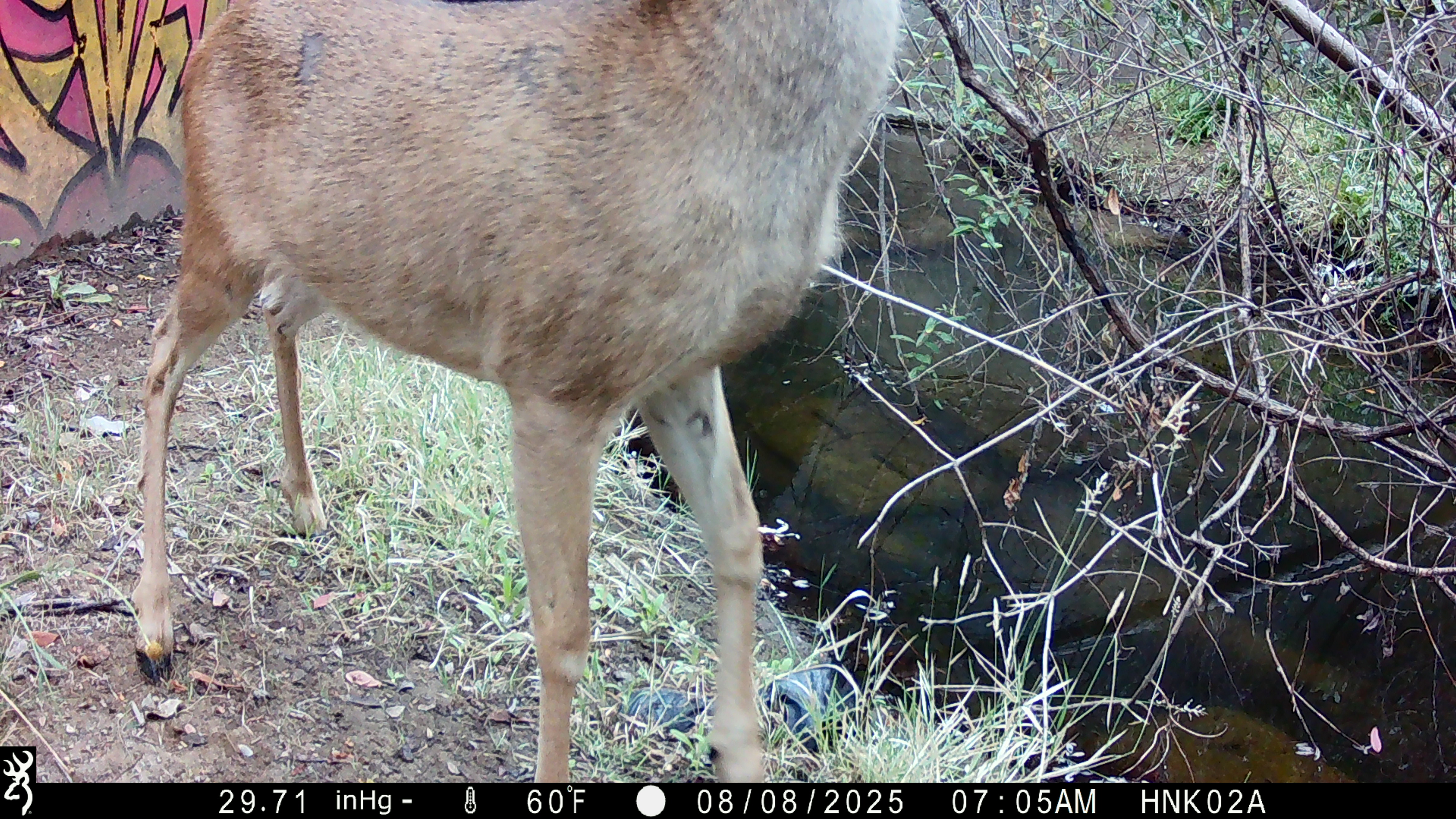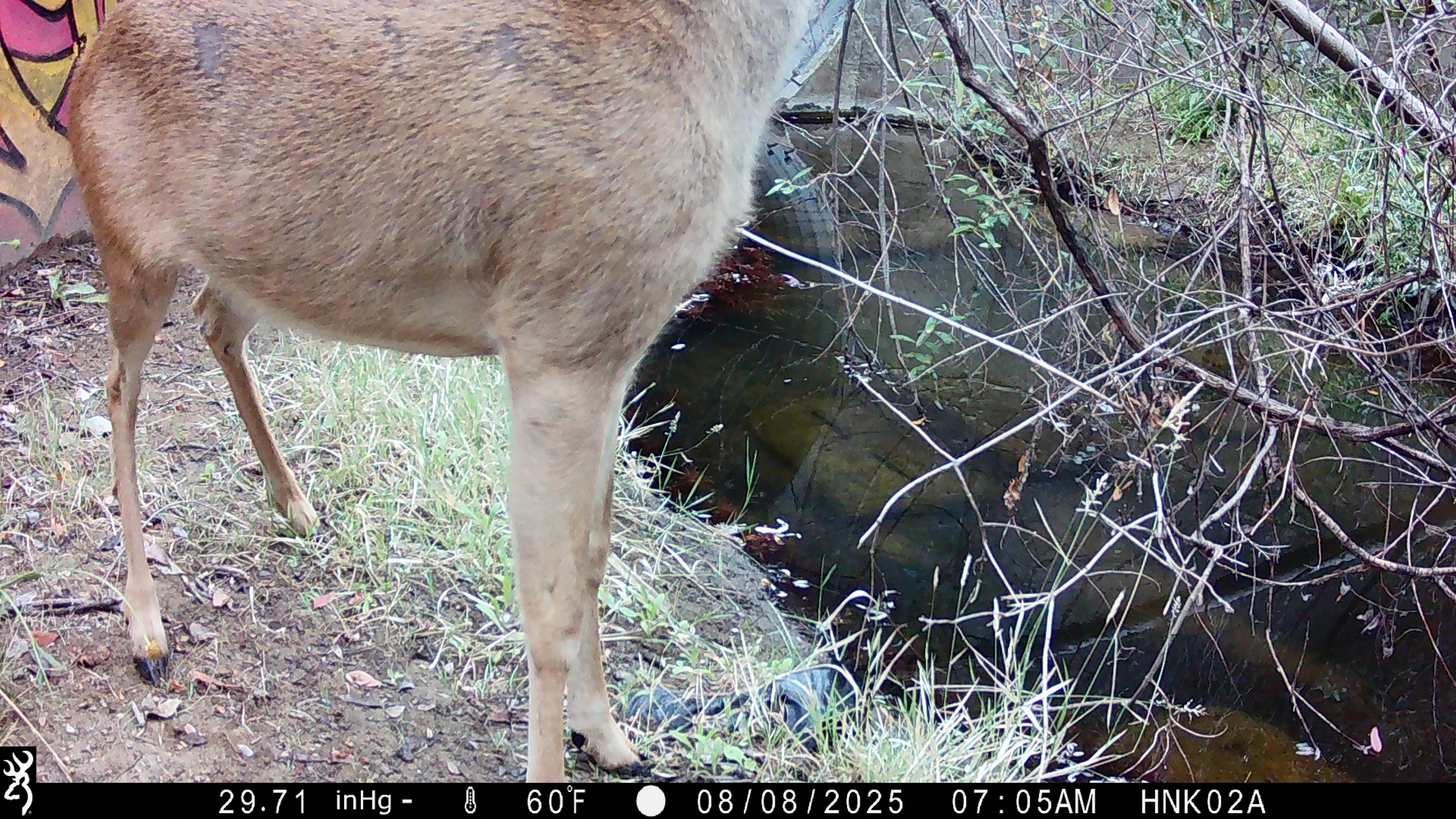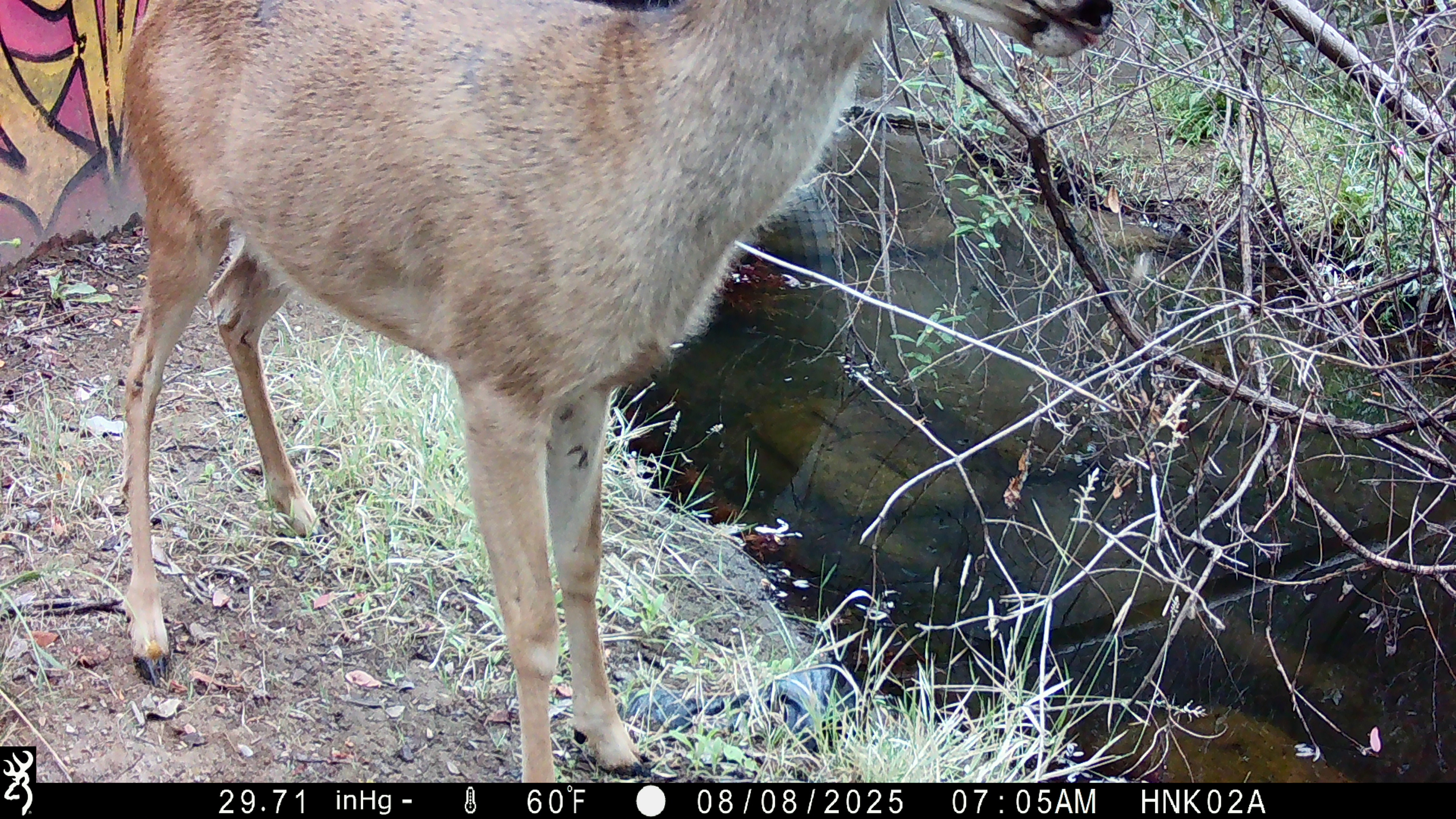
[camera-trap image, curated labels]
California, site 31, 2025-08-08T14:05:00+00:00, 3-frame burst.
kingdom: Animalia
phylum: Chordata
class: Mammalia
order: Artiodactyla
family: Cervidae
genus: Odocoileus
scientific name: Odocoileus hemionus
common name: mule deer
Mule deer (Odocoileus hemionus).